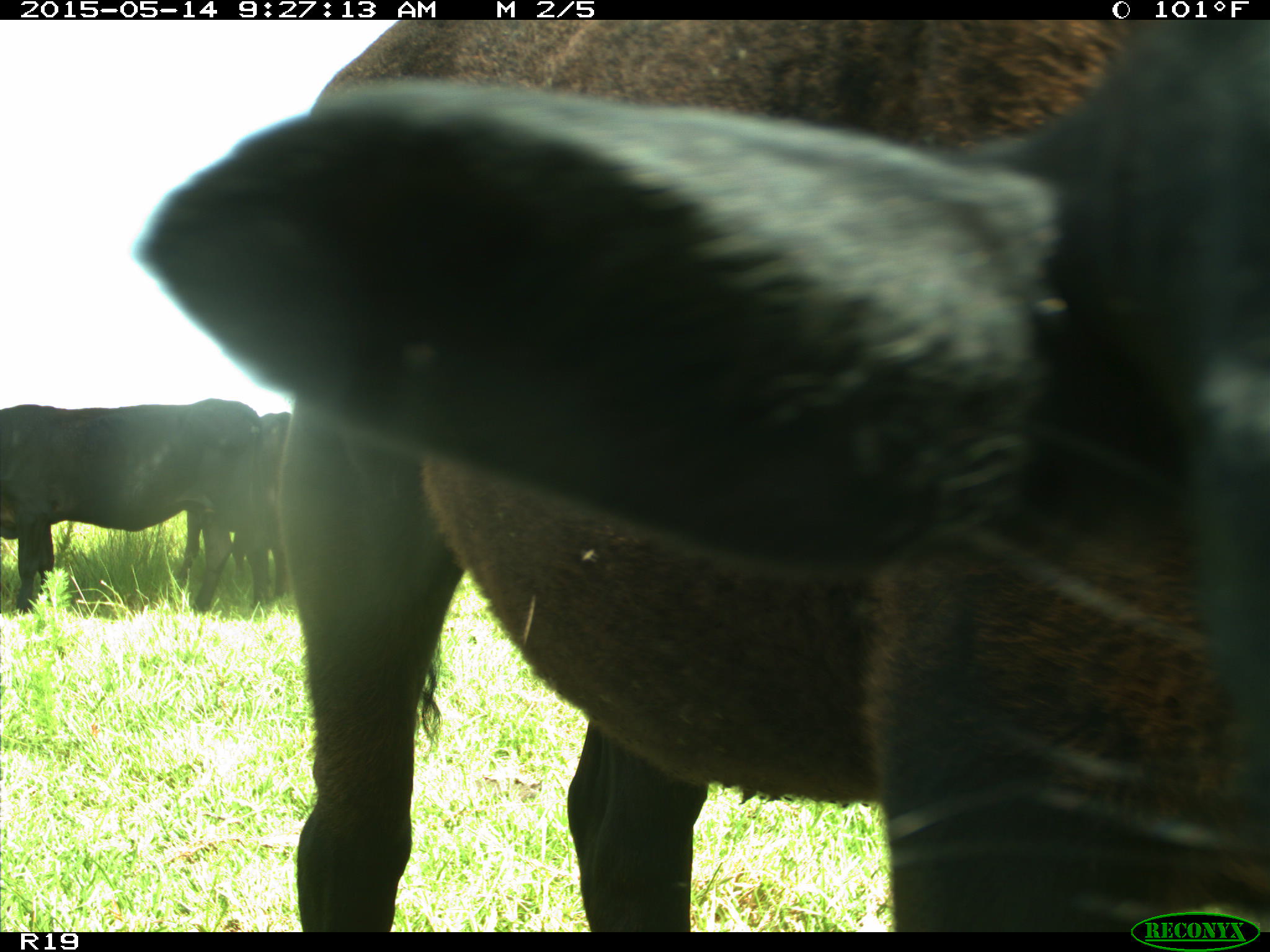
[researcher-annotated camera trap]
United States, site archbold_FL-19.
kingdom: Animalia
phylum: Chordata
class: Mammalia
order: Artiodactyla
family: Bovidae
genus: Bos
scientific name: Bos taurus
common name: domestic cow